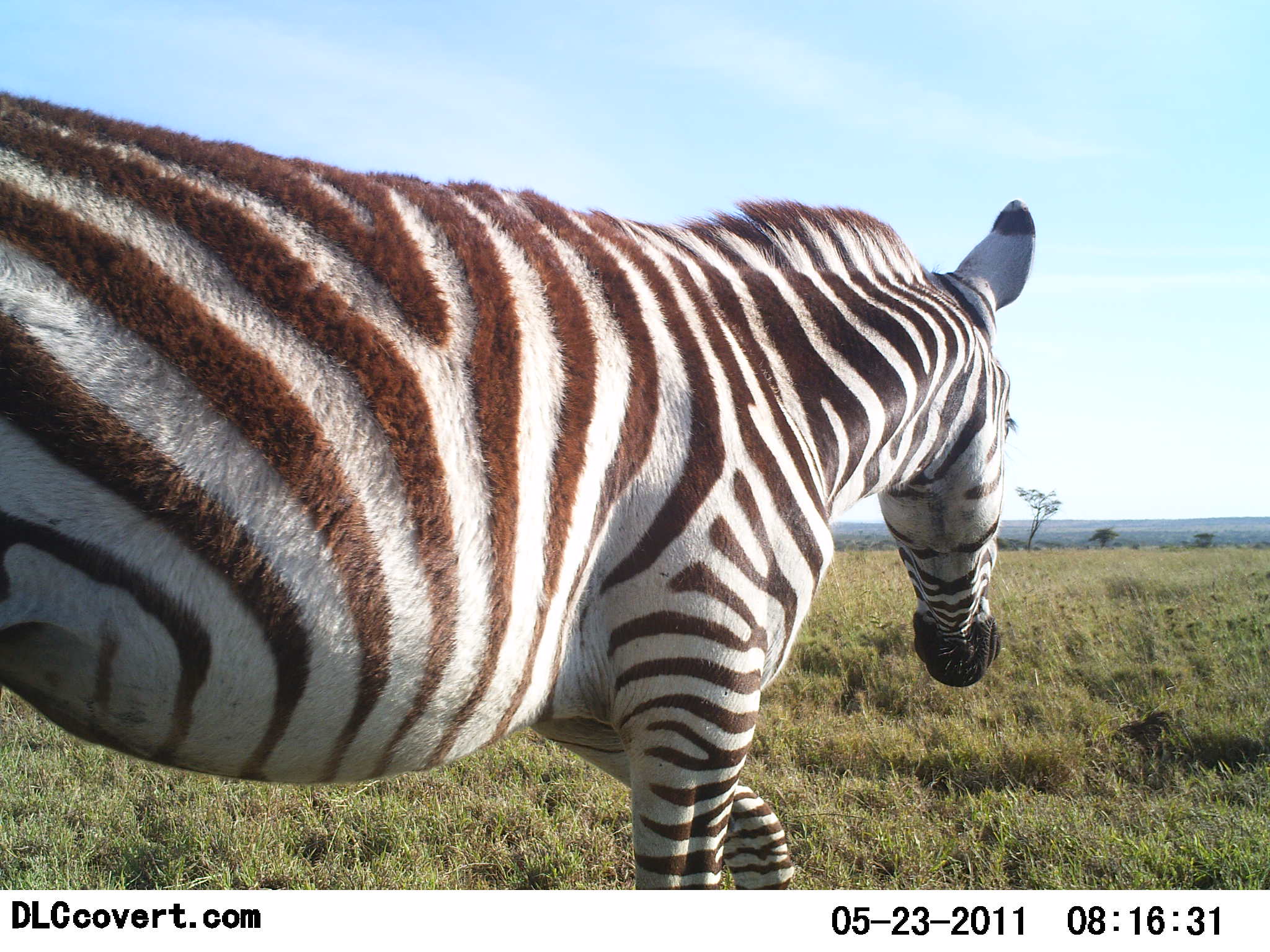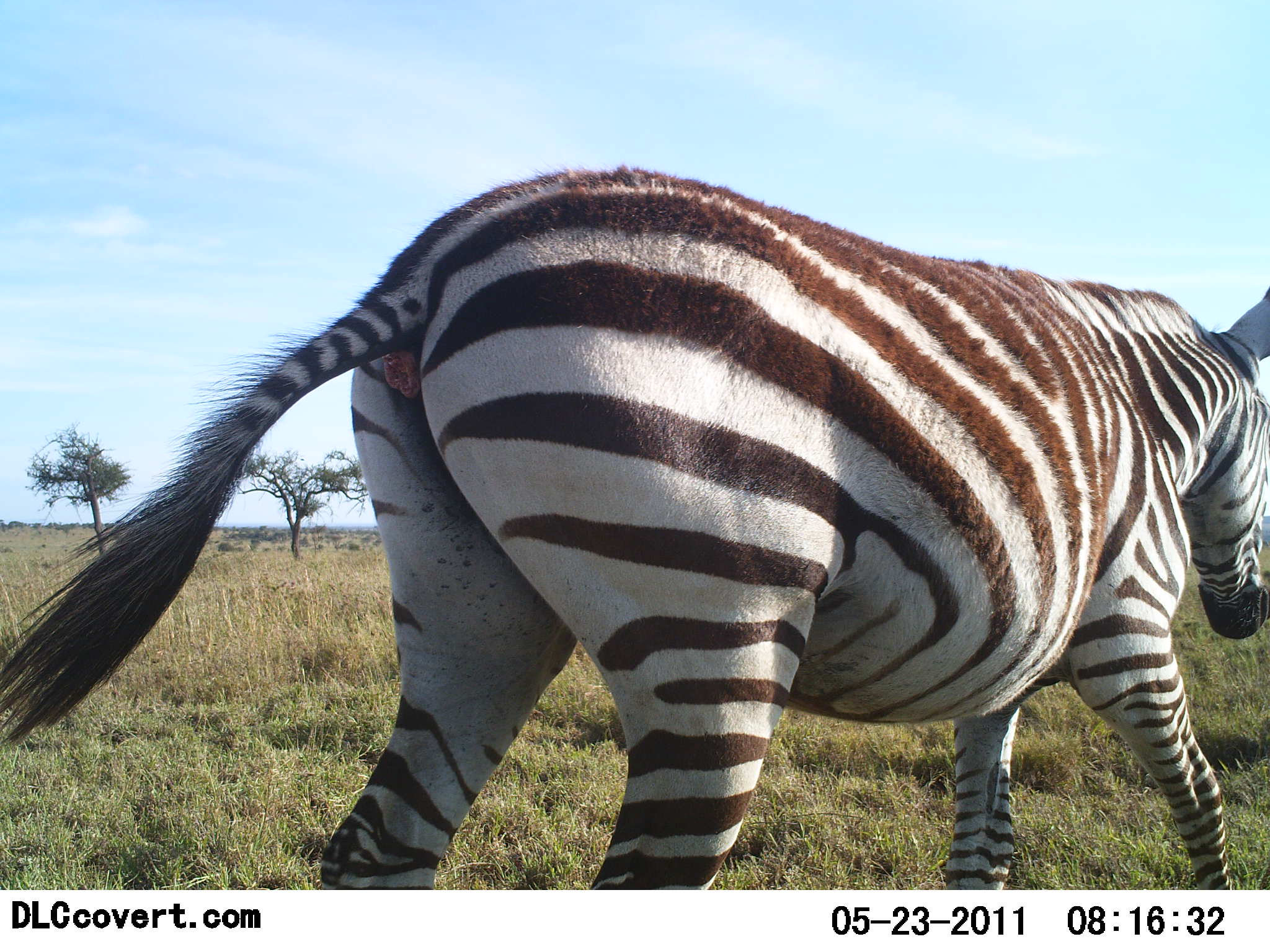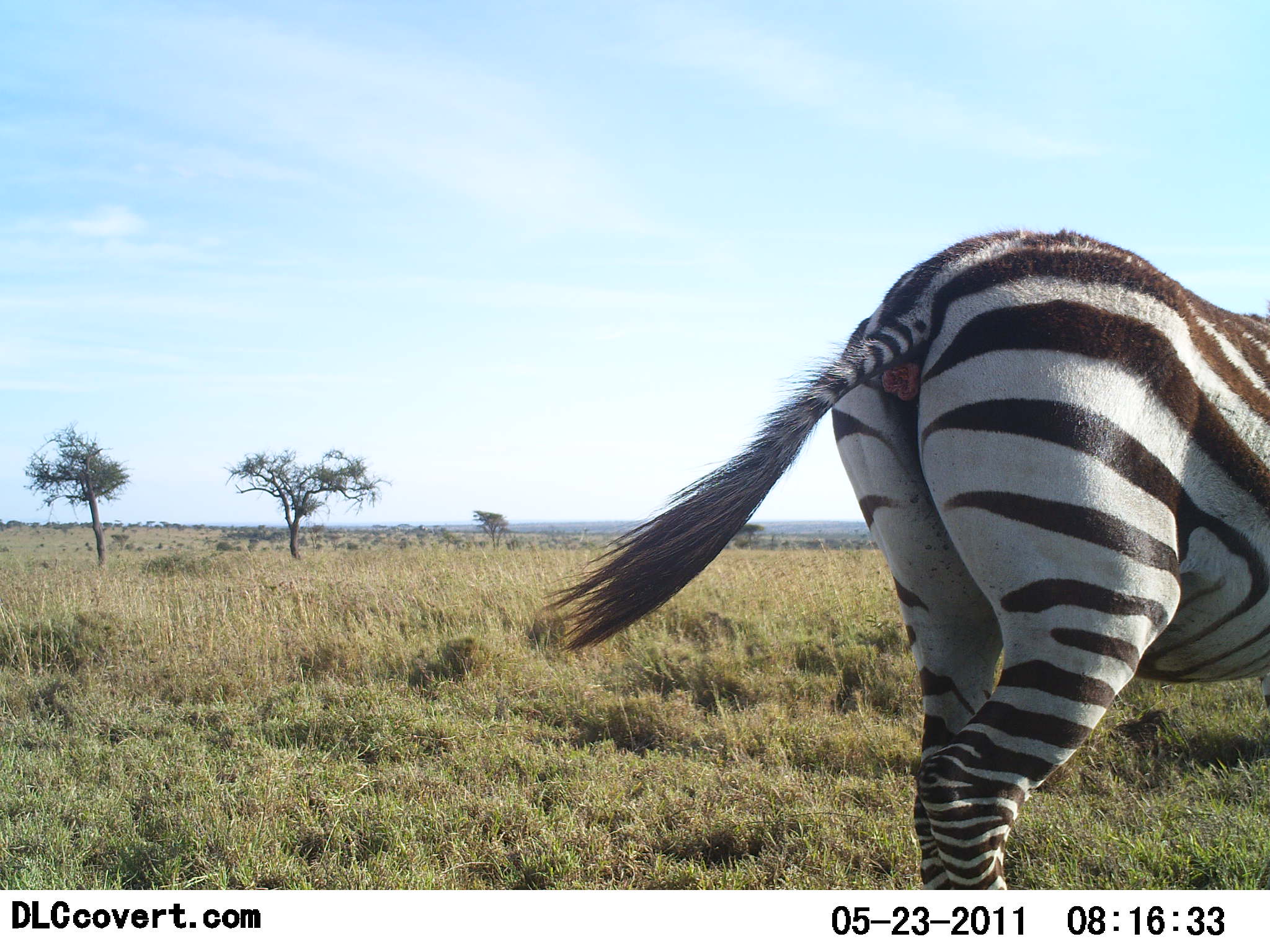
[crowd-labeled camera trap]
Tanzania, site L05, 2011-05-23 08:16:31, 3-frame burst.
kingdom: Animalia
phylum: Chordata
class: Mammalia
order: Perissodactyla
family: Equidae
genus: Equus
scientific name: Equus quagga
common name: plains zebra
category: zebra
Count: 1.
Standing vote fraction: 8%.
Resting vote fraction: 0%.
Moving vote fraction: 100%.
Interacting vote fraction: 0%.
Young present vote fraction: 0%.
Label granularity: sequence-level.